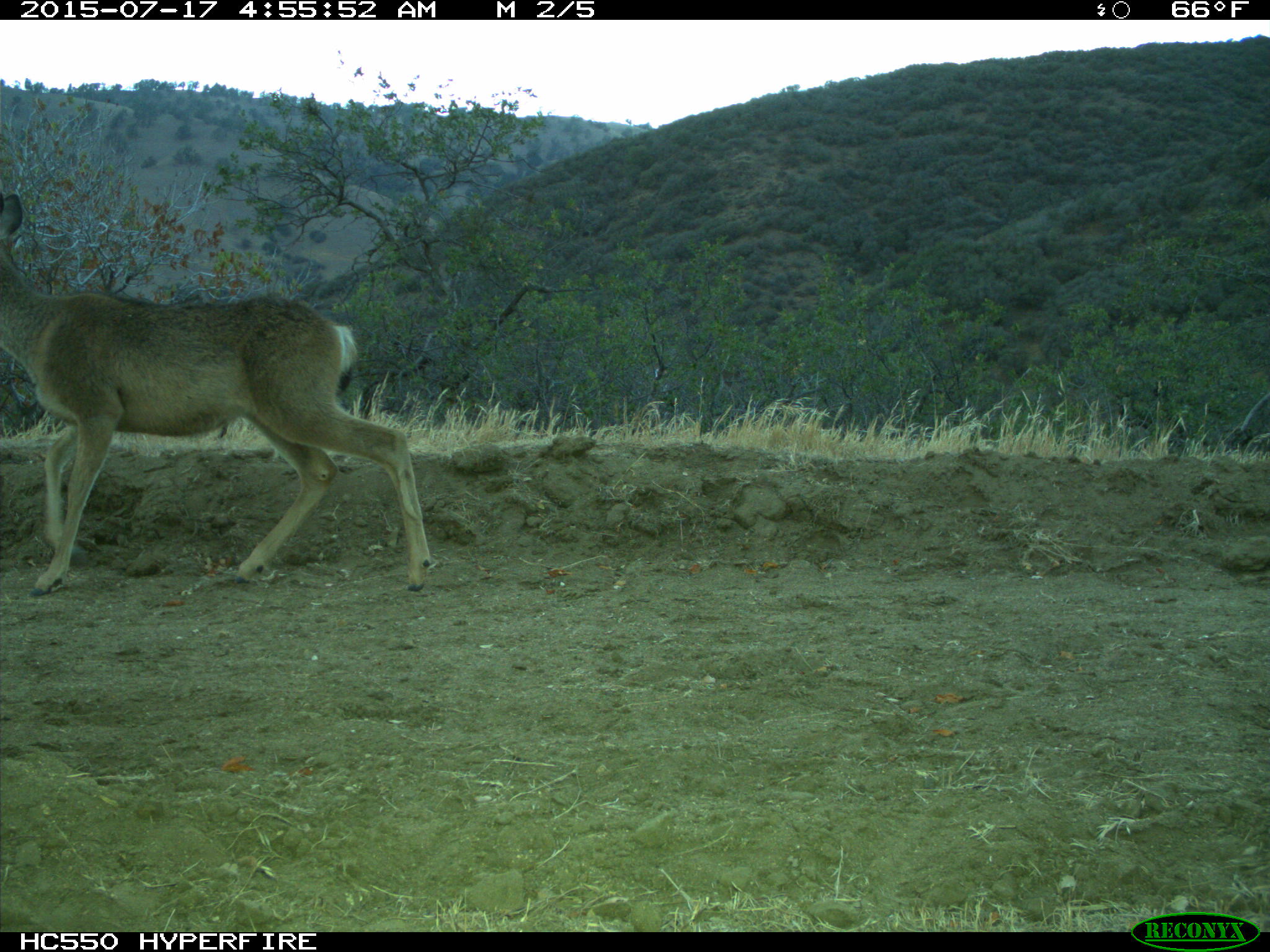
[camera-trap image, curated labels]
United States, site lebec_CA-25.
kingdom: Animalia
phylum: Chordata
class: Mammalia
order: Artiodactyla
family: Cervidae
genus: Odocoileus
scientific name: Odocoileus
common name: deer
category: unidentified deer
Unidentified deer (deer) (Odocoileus).